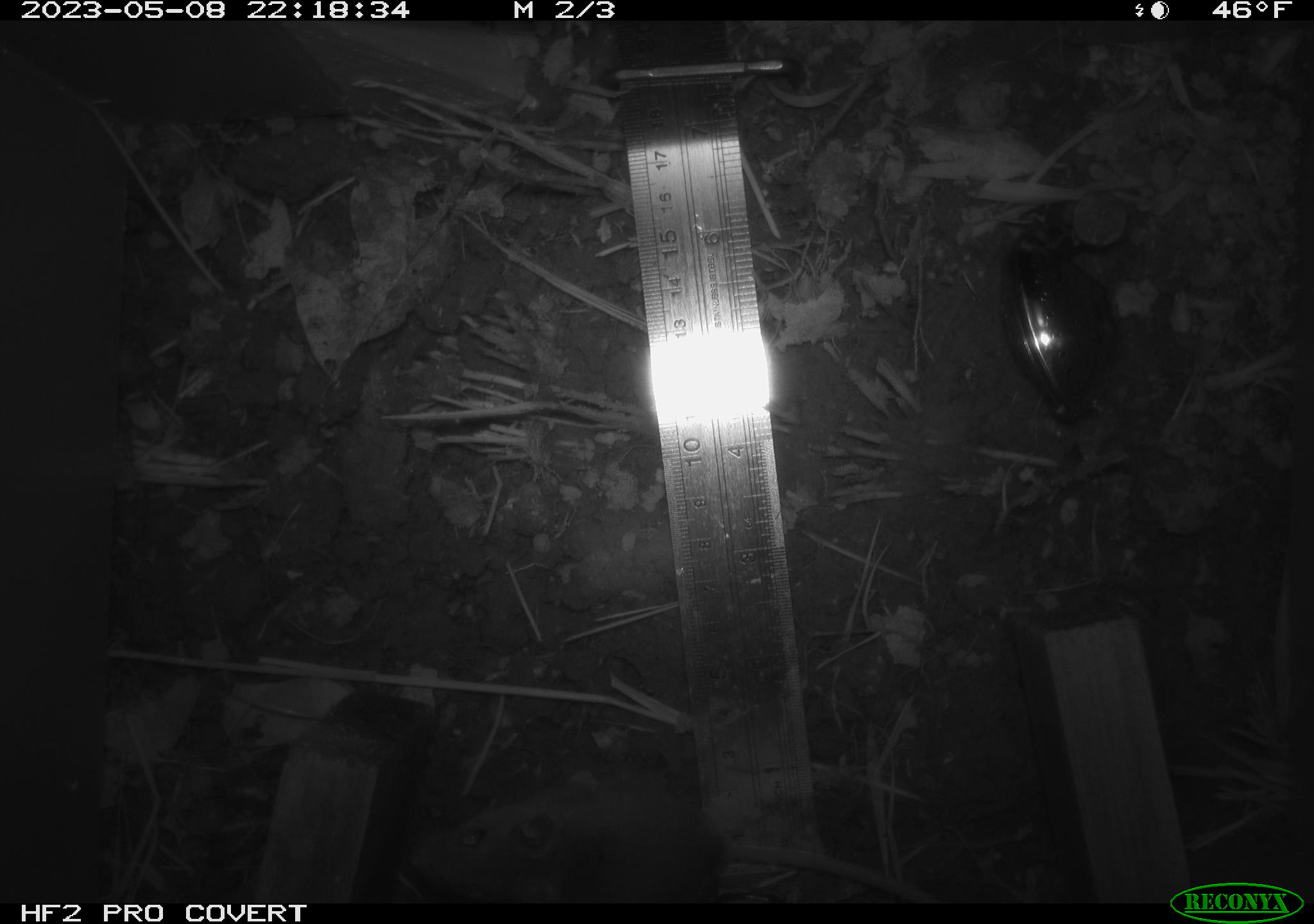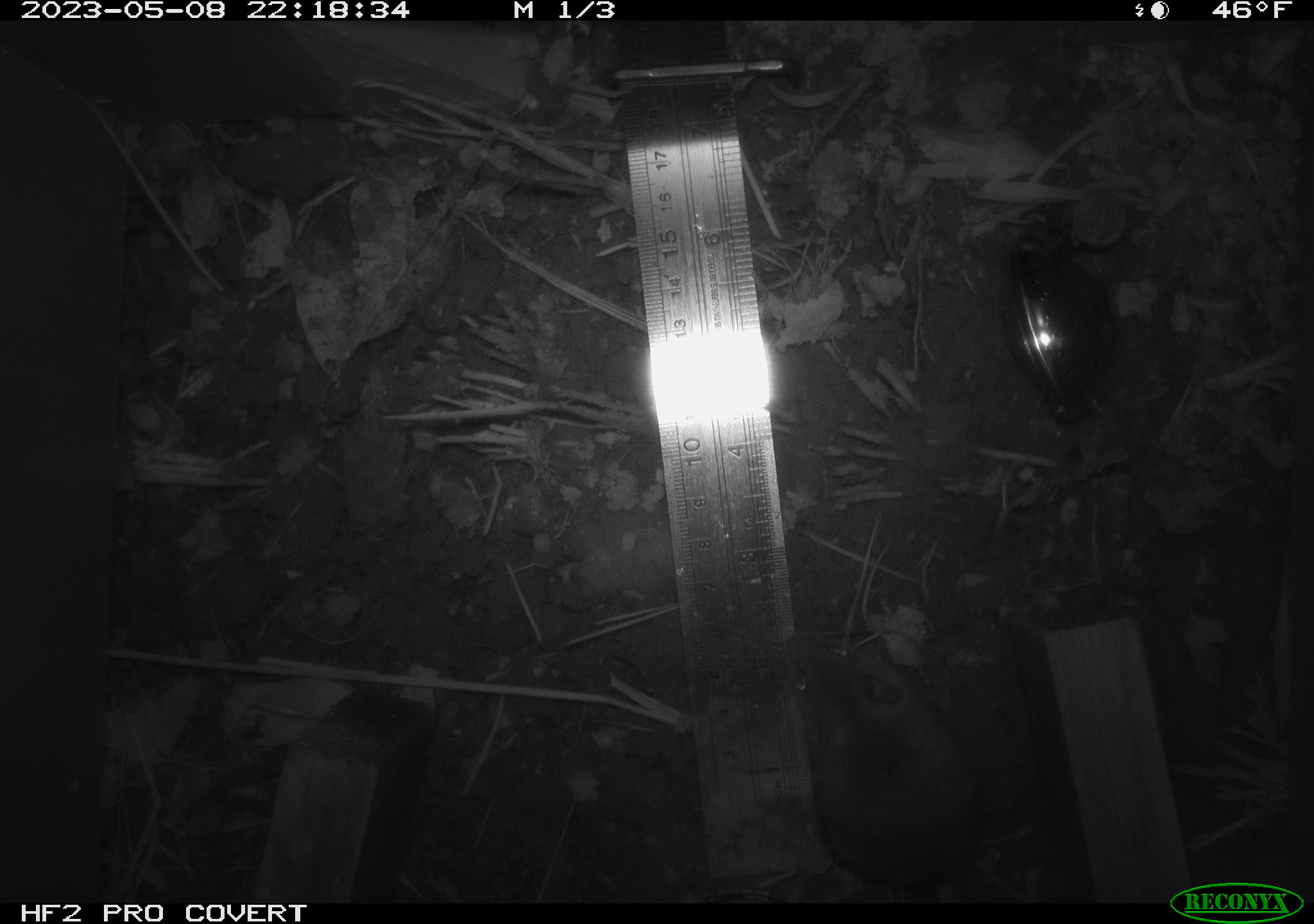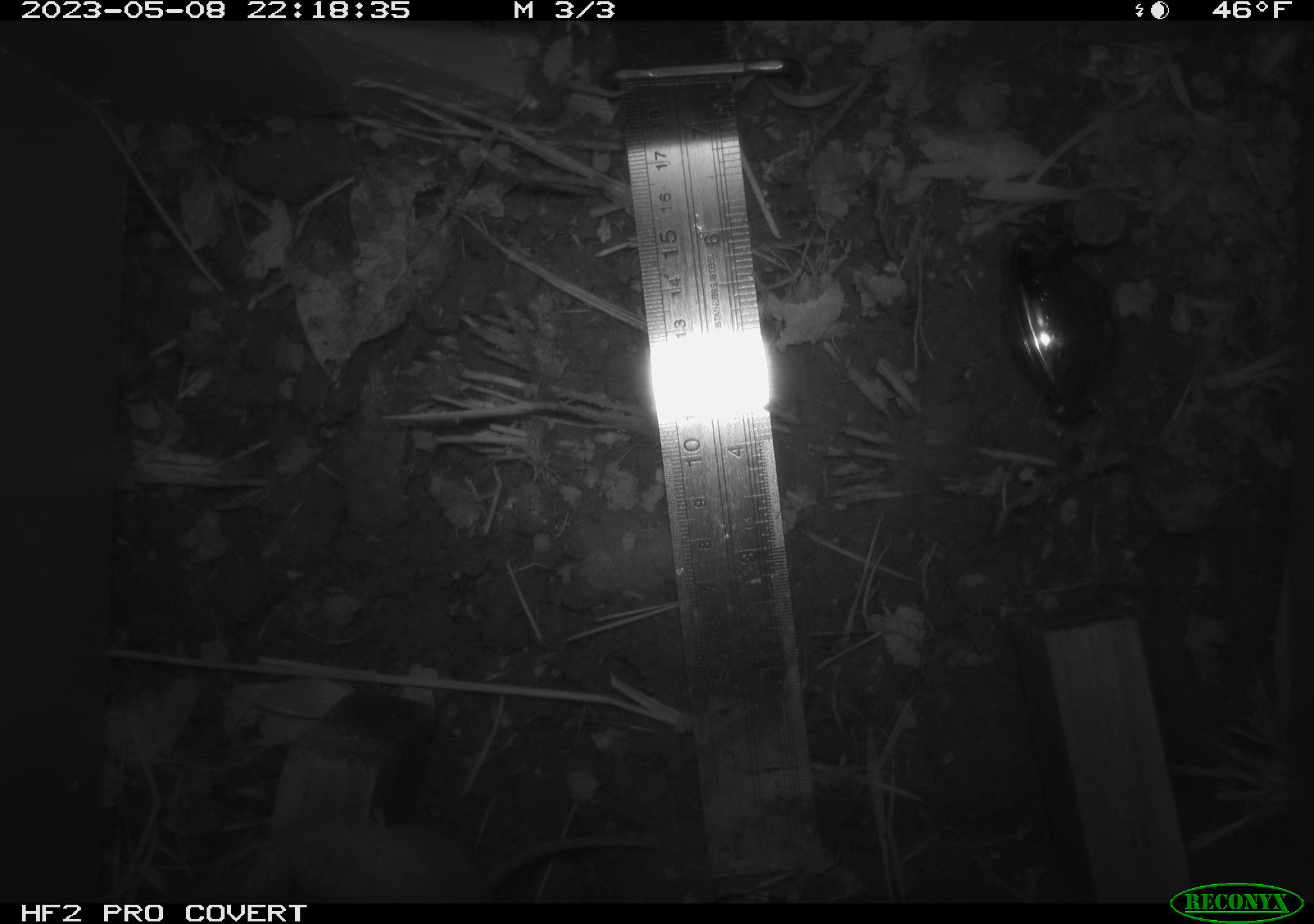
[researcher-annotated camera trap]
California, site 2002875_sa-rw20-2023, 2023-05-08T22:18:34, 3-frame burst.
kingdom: Animalia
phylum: Chordata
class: Mammalia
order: Rodentia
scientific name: Rodentia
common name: mouse species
Mouse species (Rodentia).